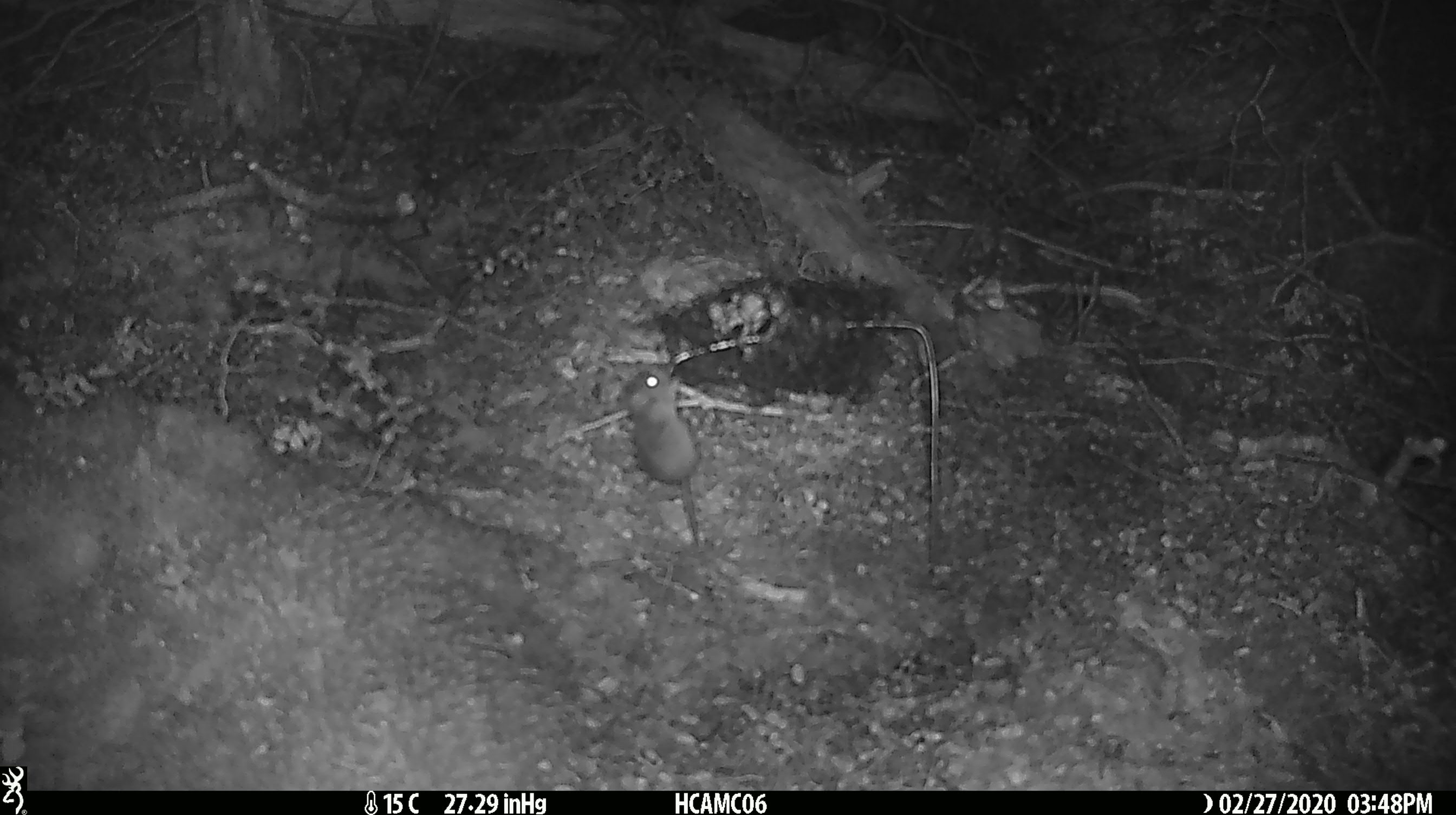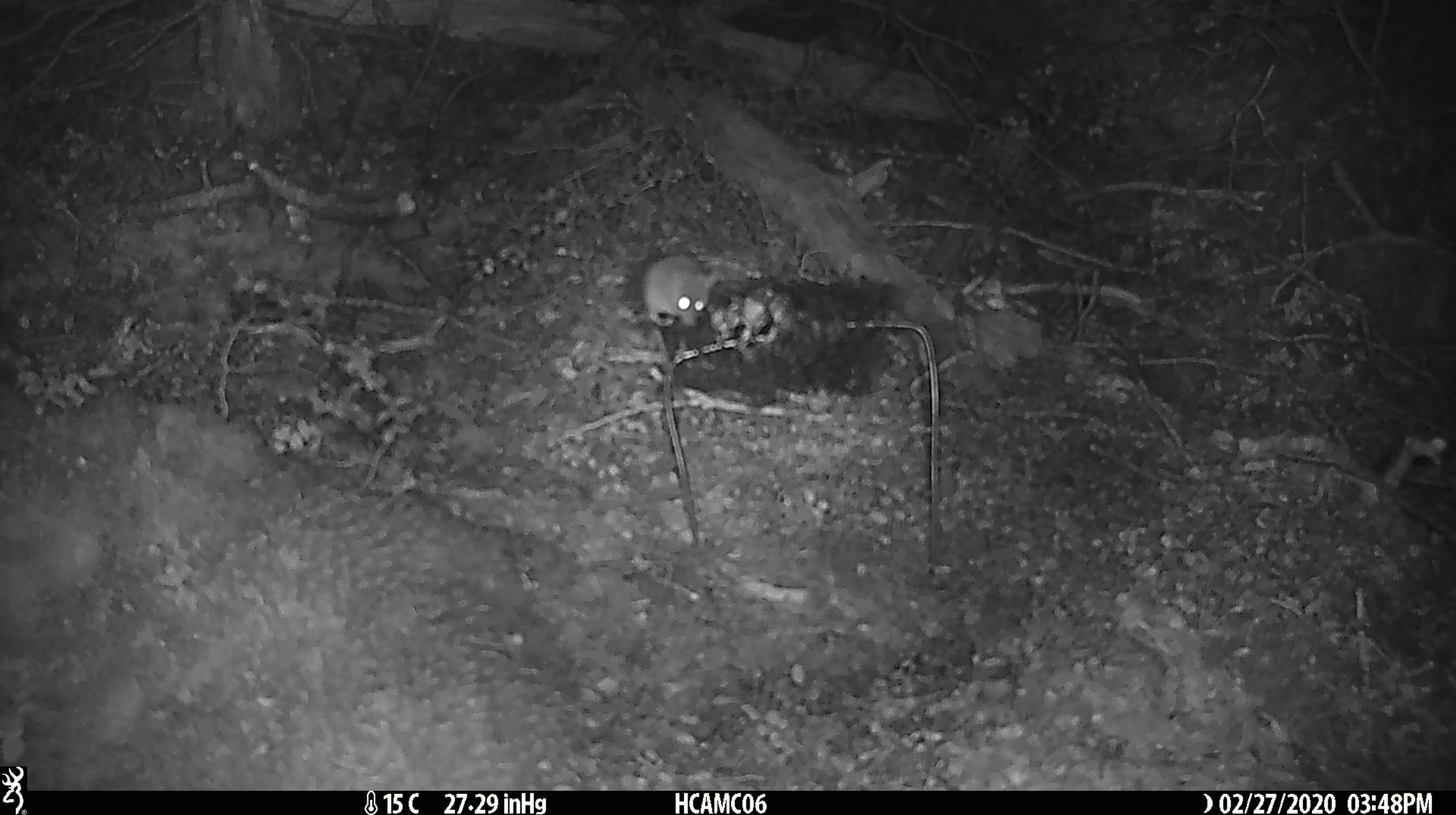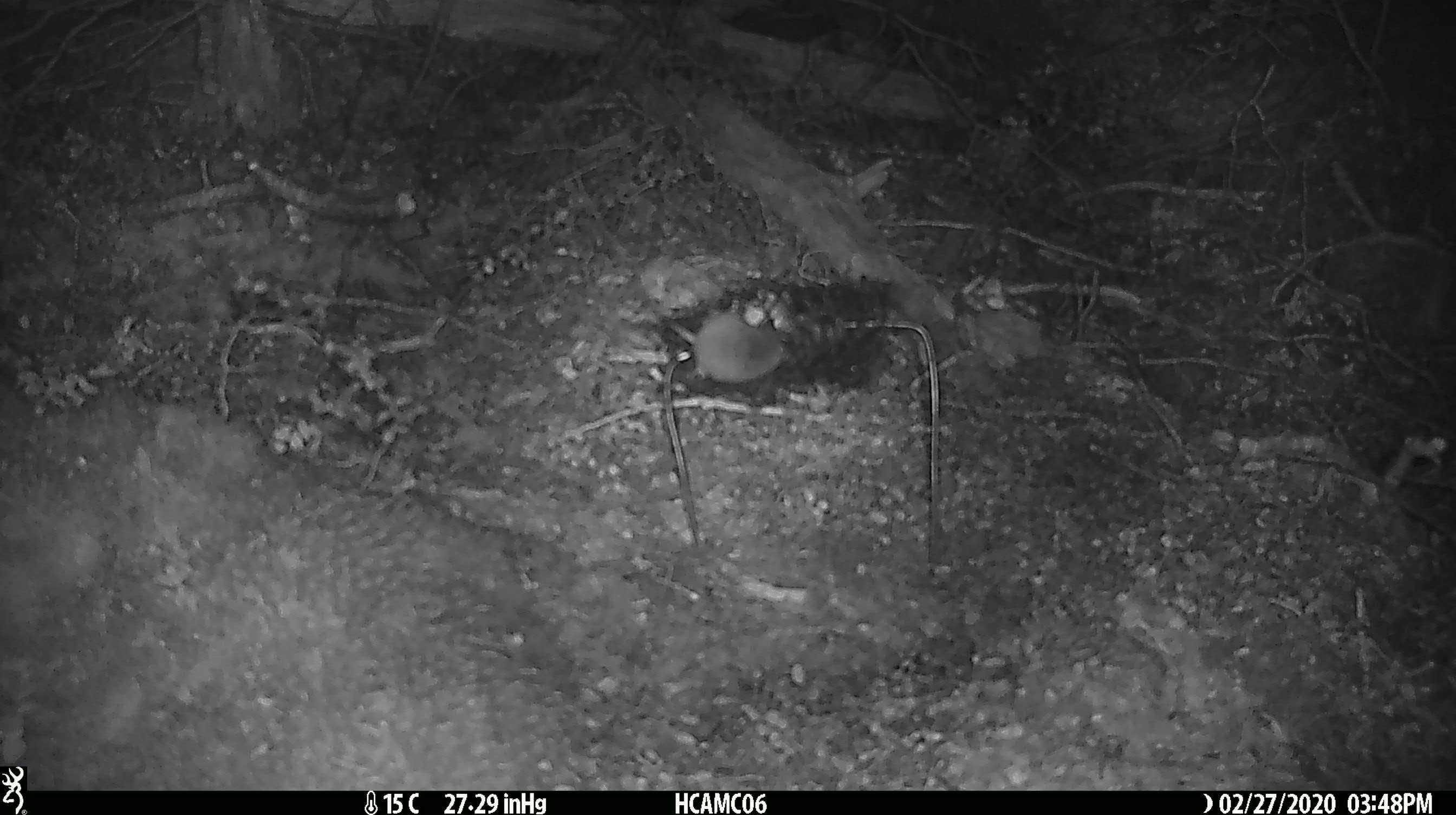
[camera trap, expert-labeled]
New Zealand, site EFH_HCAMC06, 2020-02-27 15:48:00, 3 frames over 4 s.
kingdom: Animalia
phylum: Chordata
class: Mammalia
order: Rodentia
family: Muridae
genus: Mus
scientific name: Mus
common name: mouse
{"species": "mouse (Mus)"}